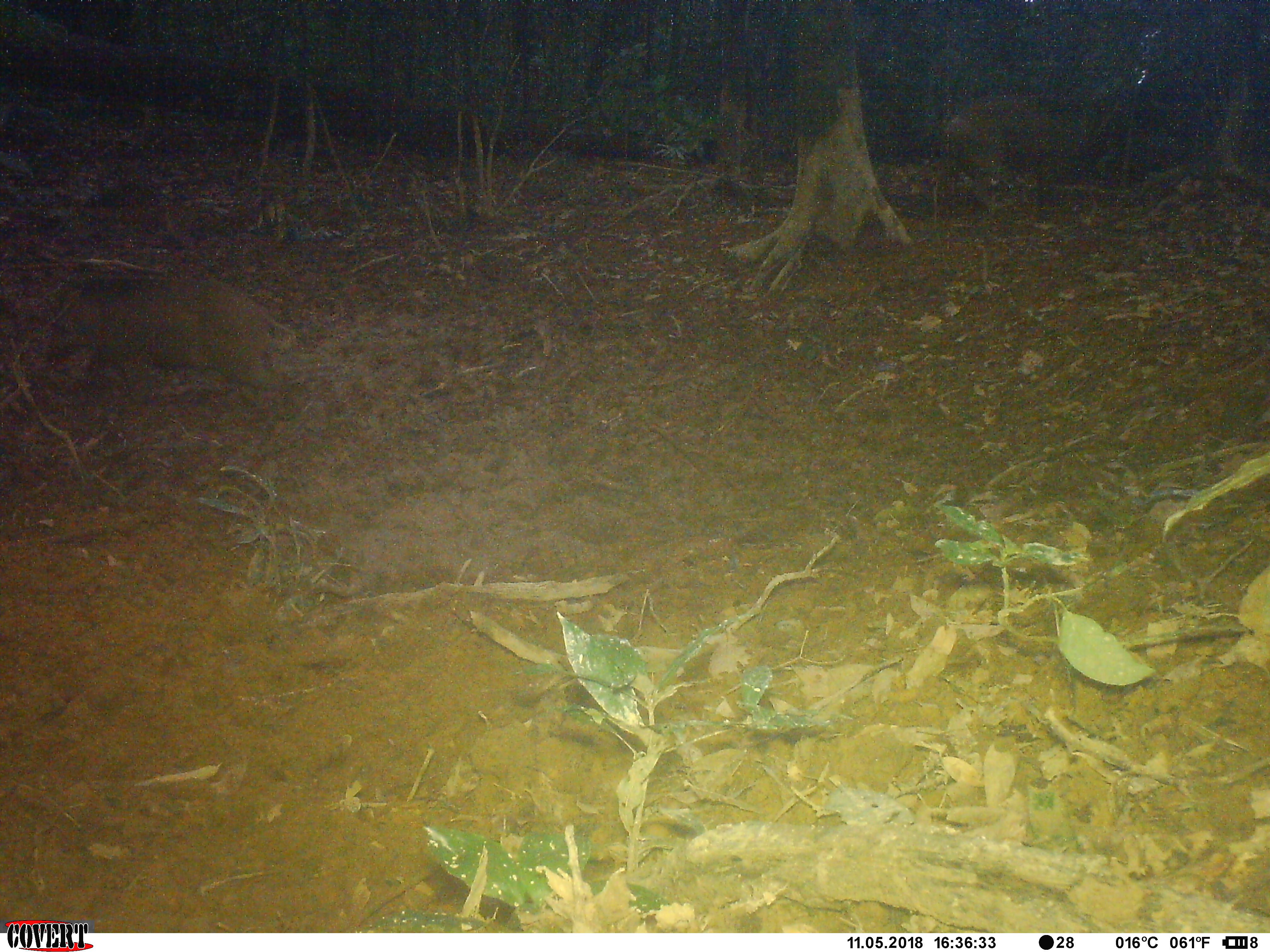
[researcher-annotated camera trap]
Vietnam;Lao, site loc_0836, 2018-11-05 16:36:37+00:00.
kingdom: Animalia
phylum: Chordata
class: Mammalia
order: Artiodactyla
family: Suidae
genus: Sus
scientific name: Sus scrofa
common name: eurasian wild pig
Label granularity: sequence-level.